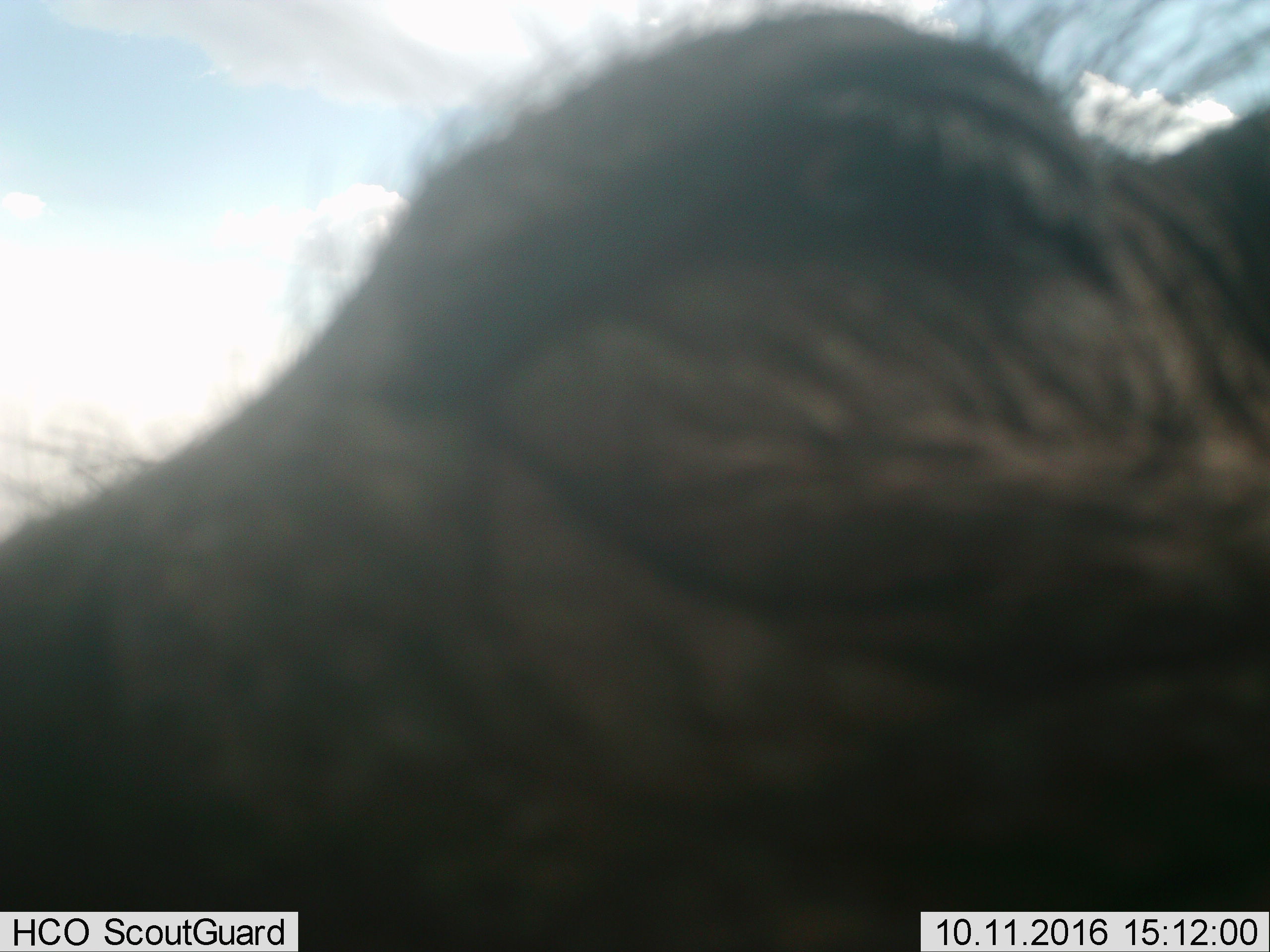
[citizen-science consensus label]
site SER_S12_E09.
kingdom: Animalia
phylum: Chordata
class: Mammalia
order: Artiodactyla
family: Suidae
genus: Phacochoerus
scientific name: Phacochoerus africanus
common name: warthog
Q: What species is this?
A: Warthog (Phacochoerus africanus).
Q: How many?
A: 1.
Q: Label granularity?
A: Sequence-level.